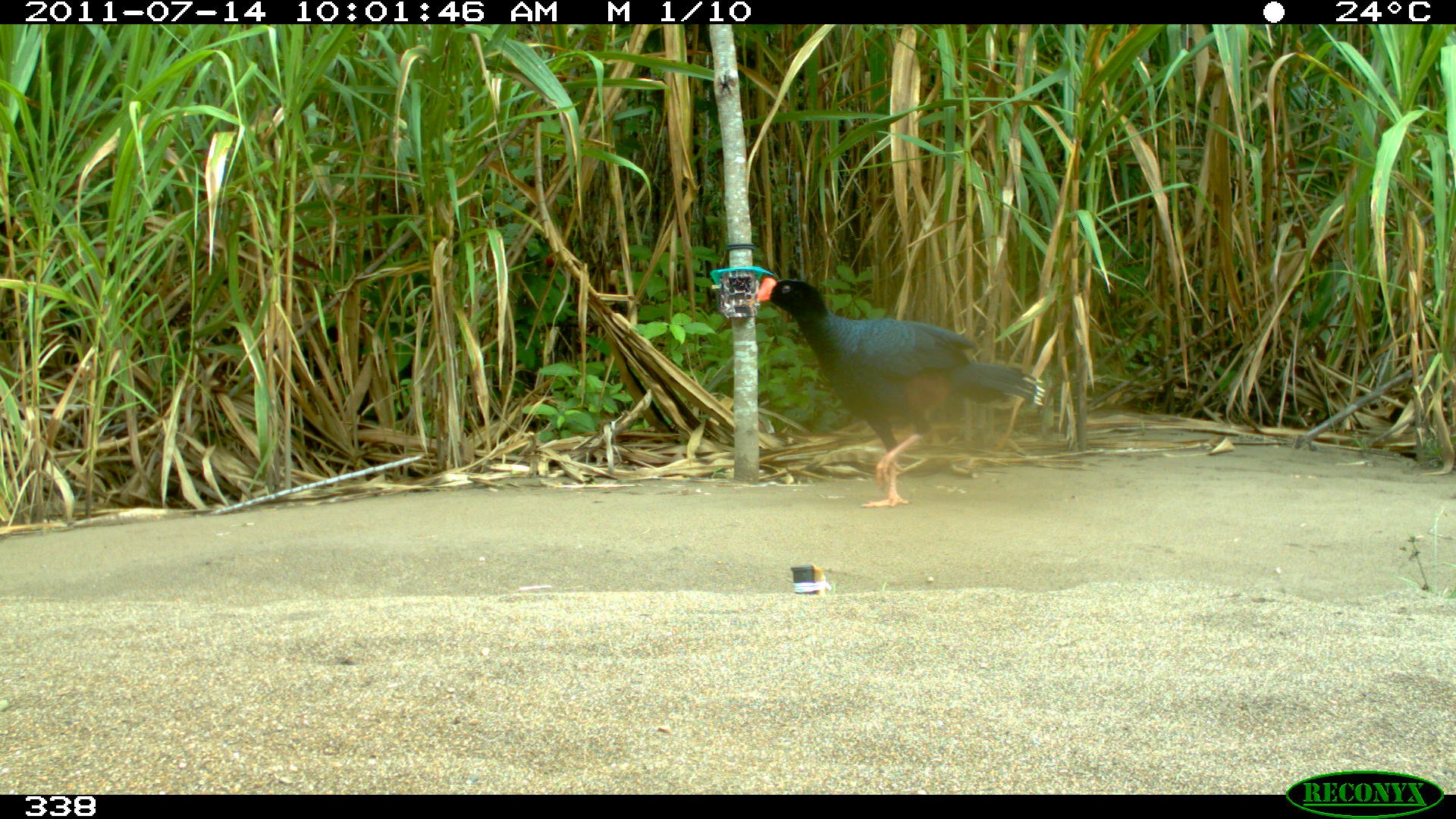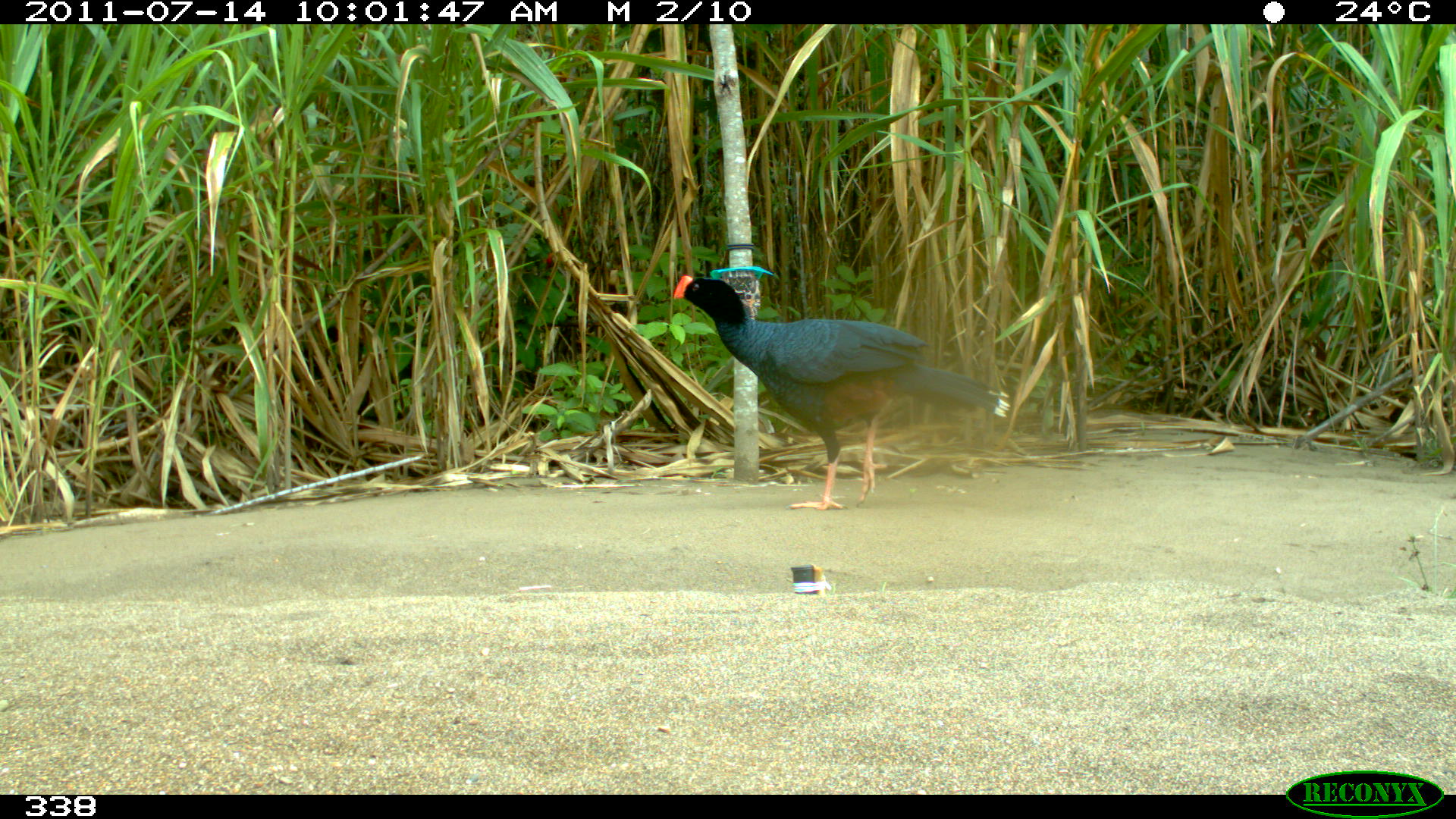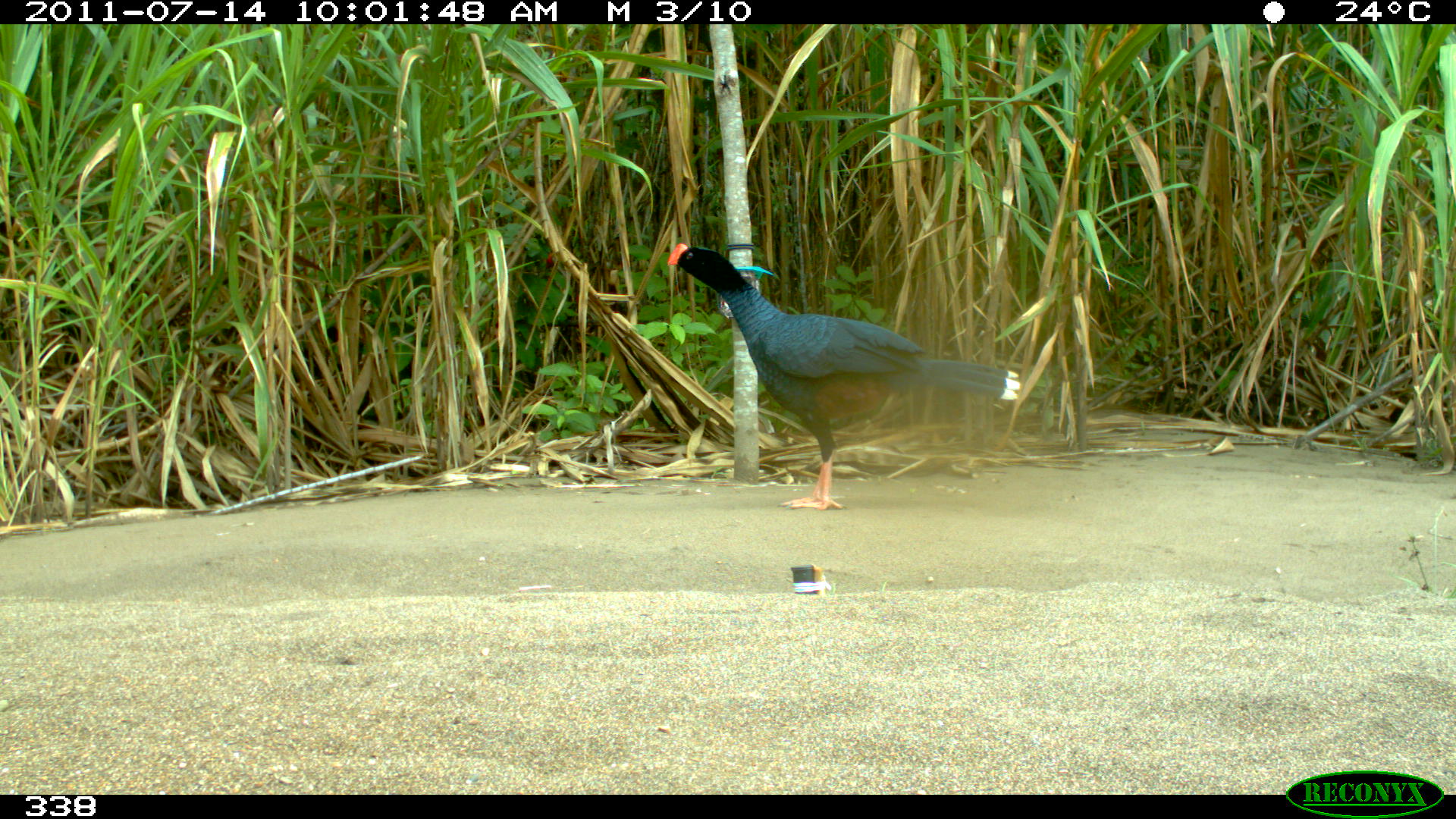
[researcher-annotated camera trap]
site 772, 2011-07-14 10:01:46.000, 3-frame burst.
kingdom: Animalia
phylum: Chordata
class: Aves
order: Galliformes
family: Cracidae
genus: Mitu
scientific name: Mitu tuberosum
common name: razor-billed curassow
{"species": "Mitu tuberosum (razor-billed curassow)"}